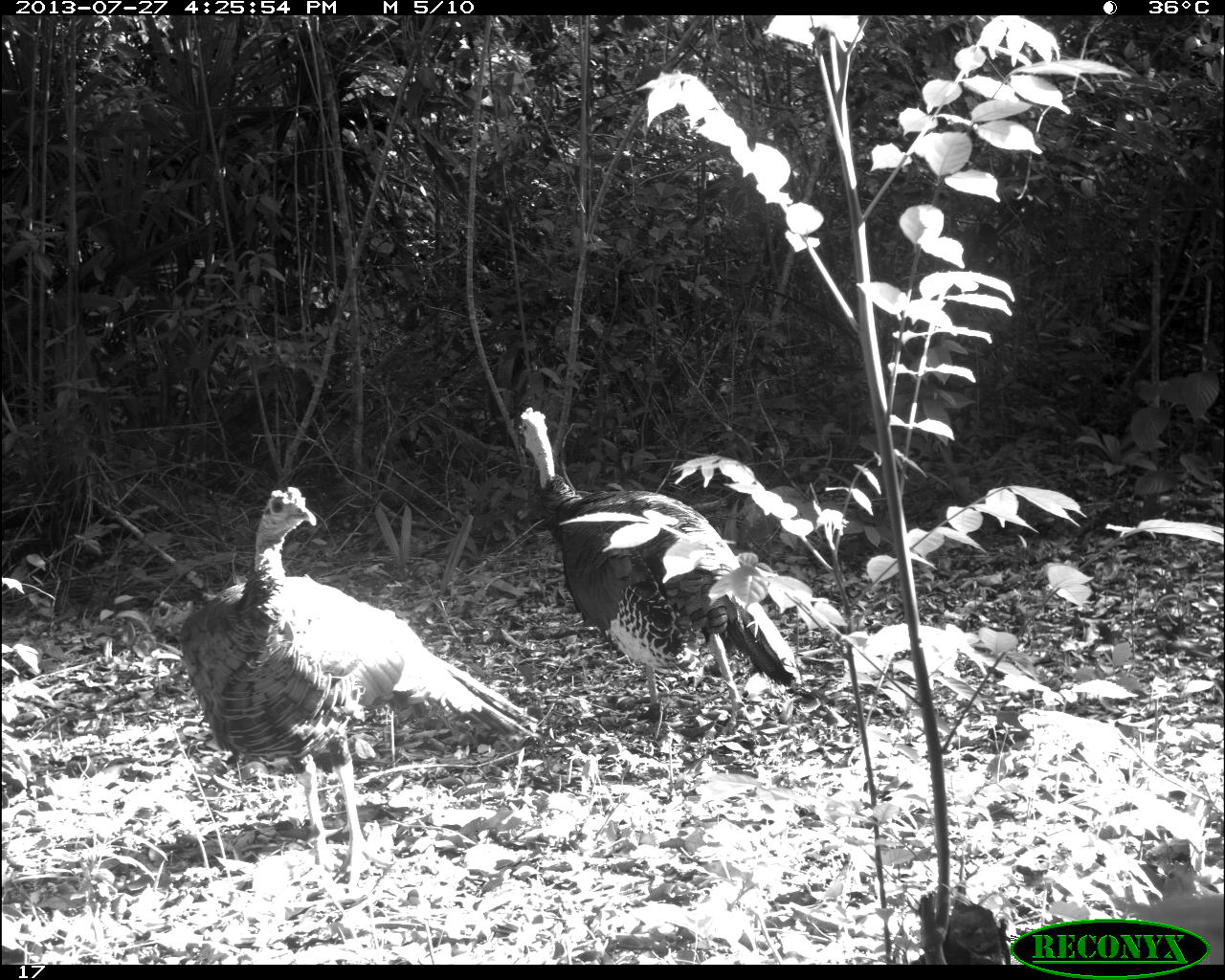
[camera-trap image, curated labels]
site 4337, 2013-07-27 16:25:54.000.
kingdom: Animalia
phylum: Chordata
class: Aves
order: Galliformes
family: Phasianidae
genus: Meleagris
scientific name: Meleagris ocellata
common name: ocellated turkey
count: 2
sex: male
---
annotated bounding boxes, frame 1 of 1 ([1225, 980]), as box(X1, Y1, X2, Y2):
meleagris ocellata: box(181, 486, 540, 900); box(518, 406, 802, 742)